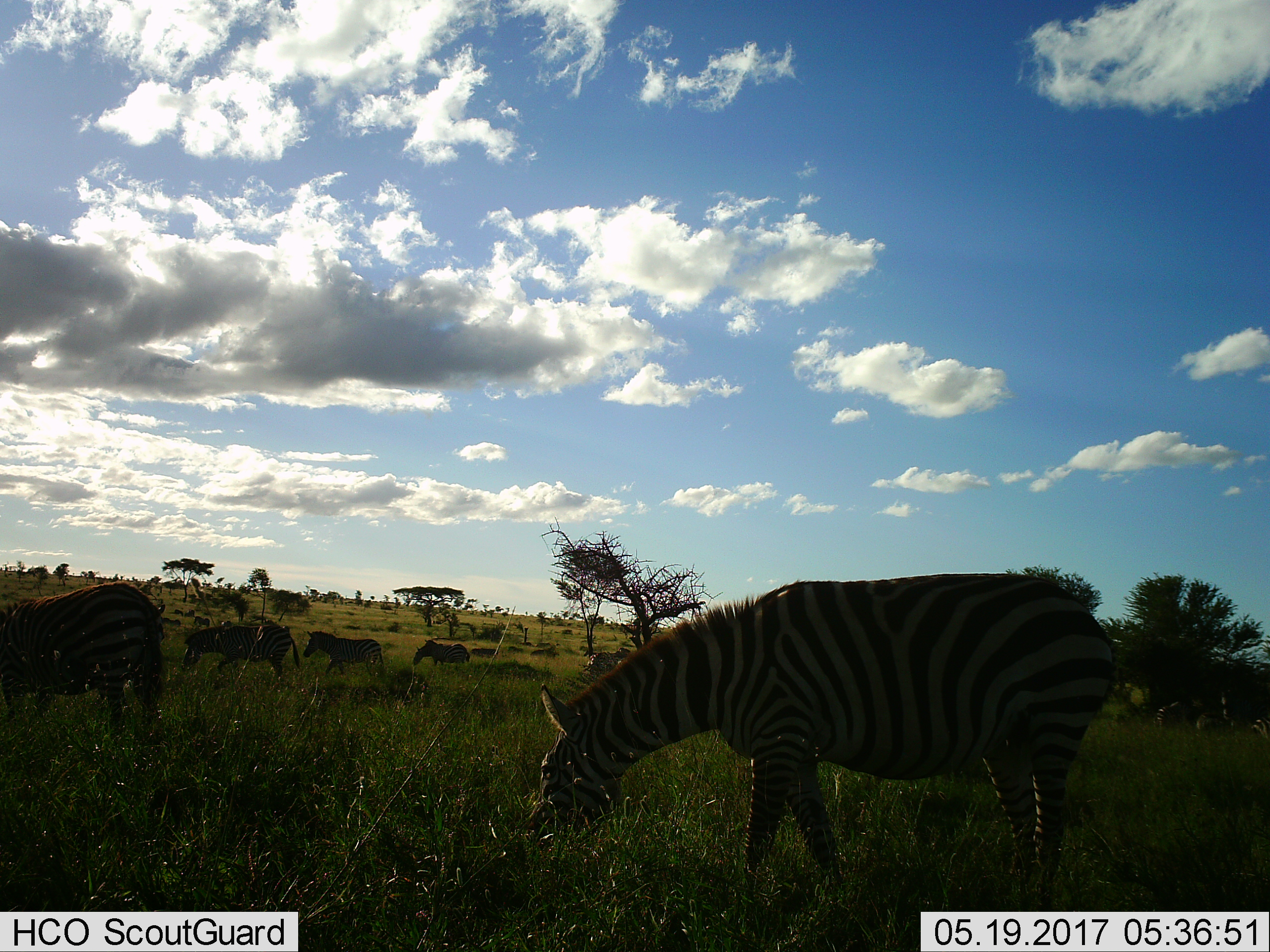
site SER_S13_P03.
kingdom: Animalia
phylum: Chordata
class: Mammalia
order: Perissodactyla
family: Equidae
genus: Equus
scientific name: Equus quagga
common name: plains zebra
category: zebraplains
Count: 6.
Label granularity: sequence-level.